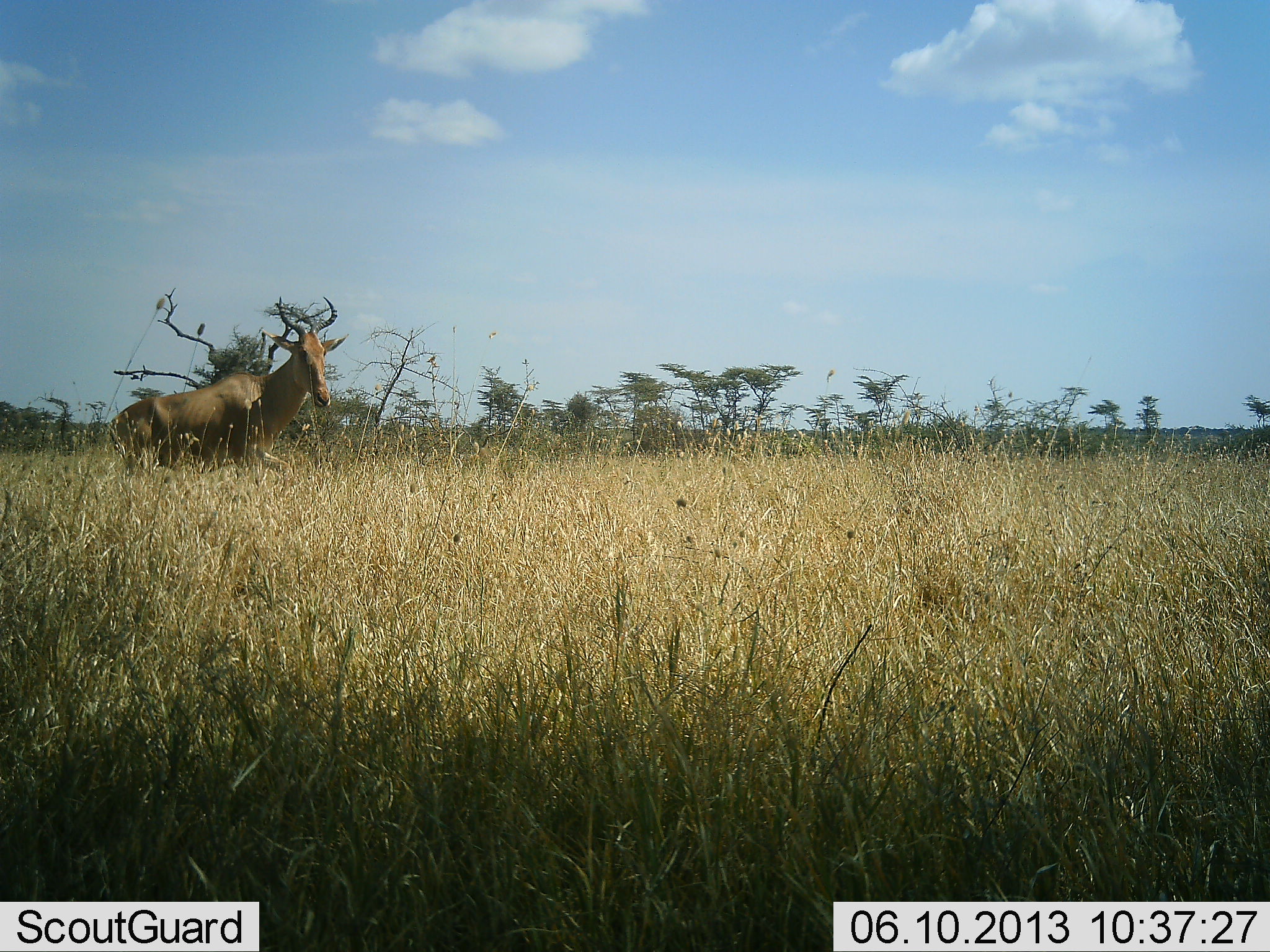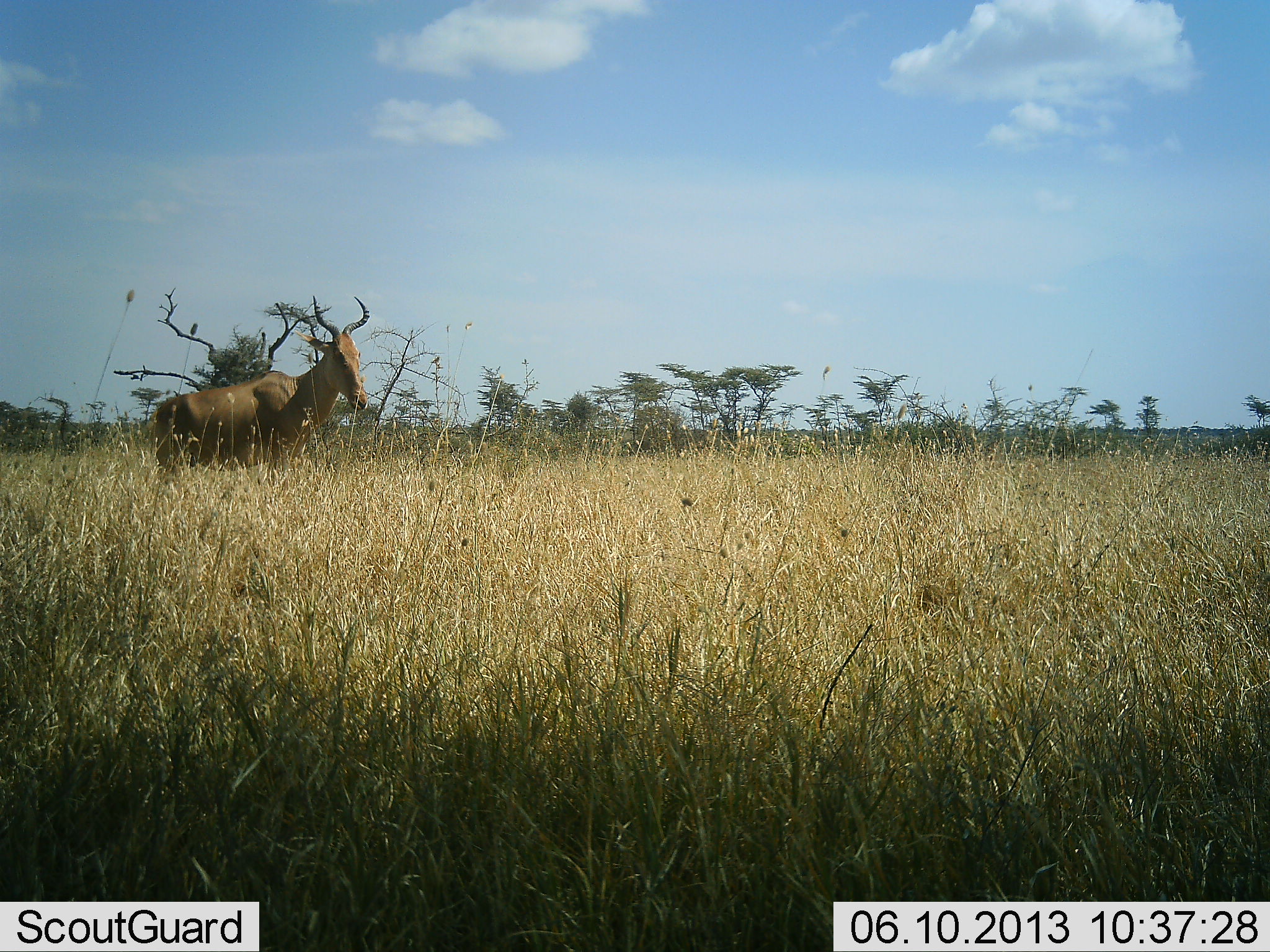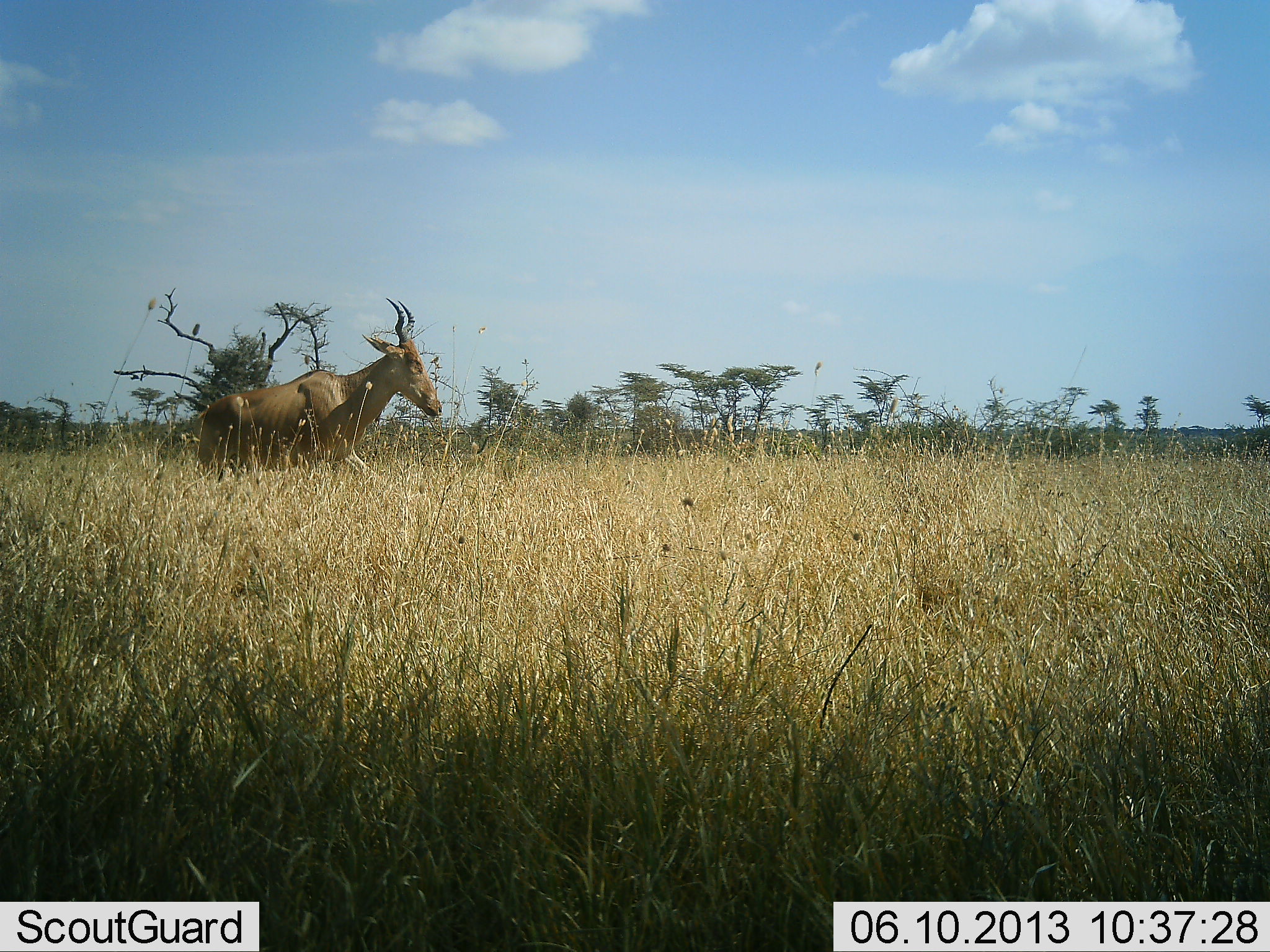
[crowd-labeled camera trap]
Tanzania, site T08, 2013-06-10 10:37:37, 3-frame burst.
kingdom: Animalia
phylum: Chordata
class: Mammalia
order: Artiodactyla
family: Bovidae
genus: Alcelaphus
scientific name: Alcelaphus buselaphus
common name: hartebeest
Hartebeest (Alcelaphus buselaphus), count 1. Behavior (volunteer vote fractions): standing 19%, resting 0%, moving 81%, interacting 0%. Young present (vote fraction): 0%. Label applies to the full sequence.